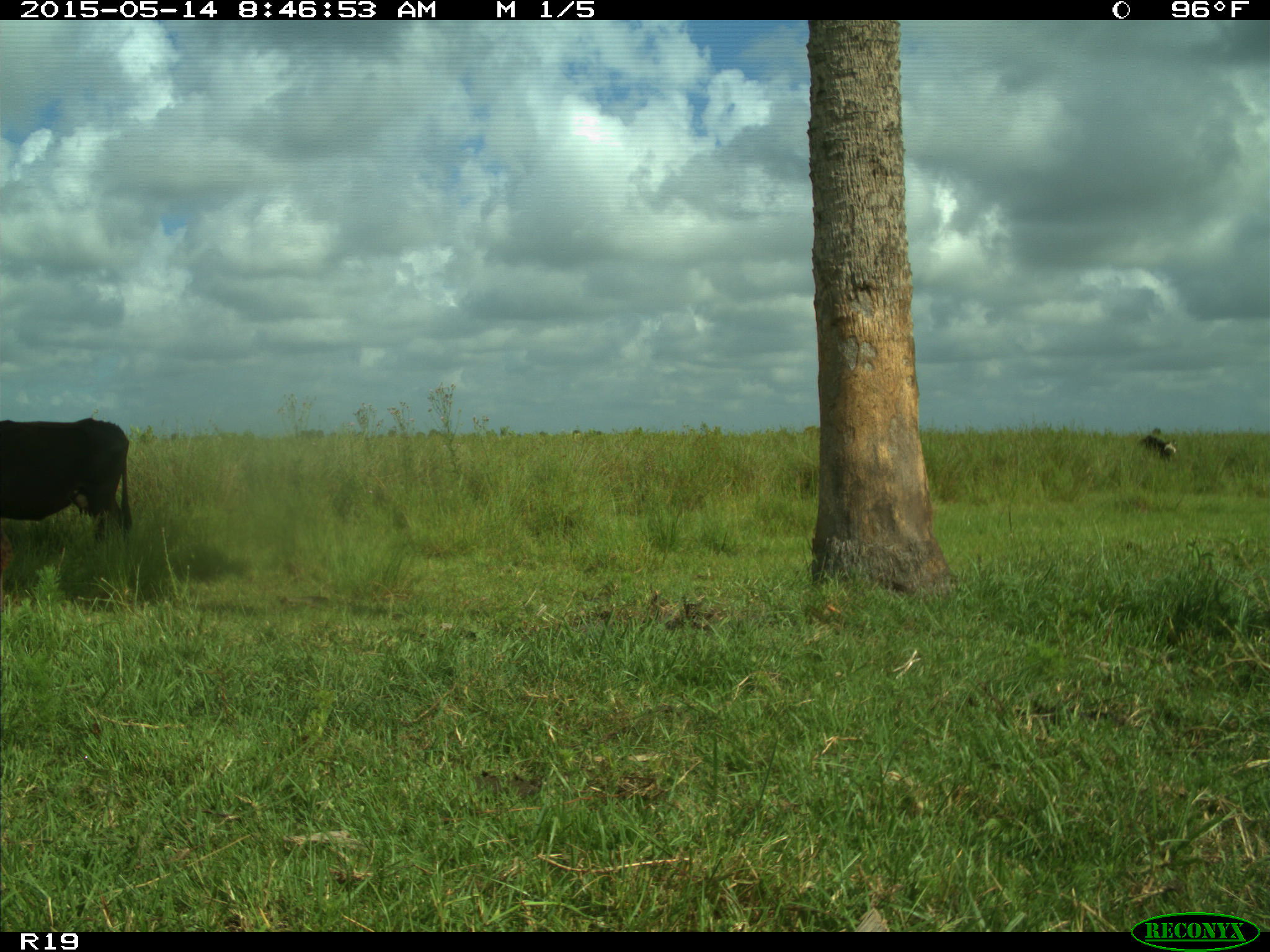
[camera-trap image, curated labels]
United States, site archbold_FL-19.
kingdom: Animalia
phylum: Chordata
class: Mammalia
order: Artiodactyla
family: Bovidae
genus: Bos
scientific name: Bos taurus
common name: domestic cow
Bos taurus (domestic cow).